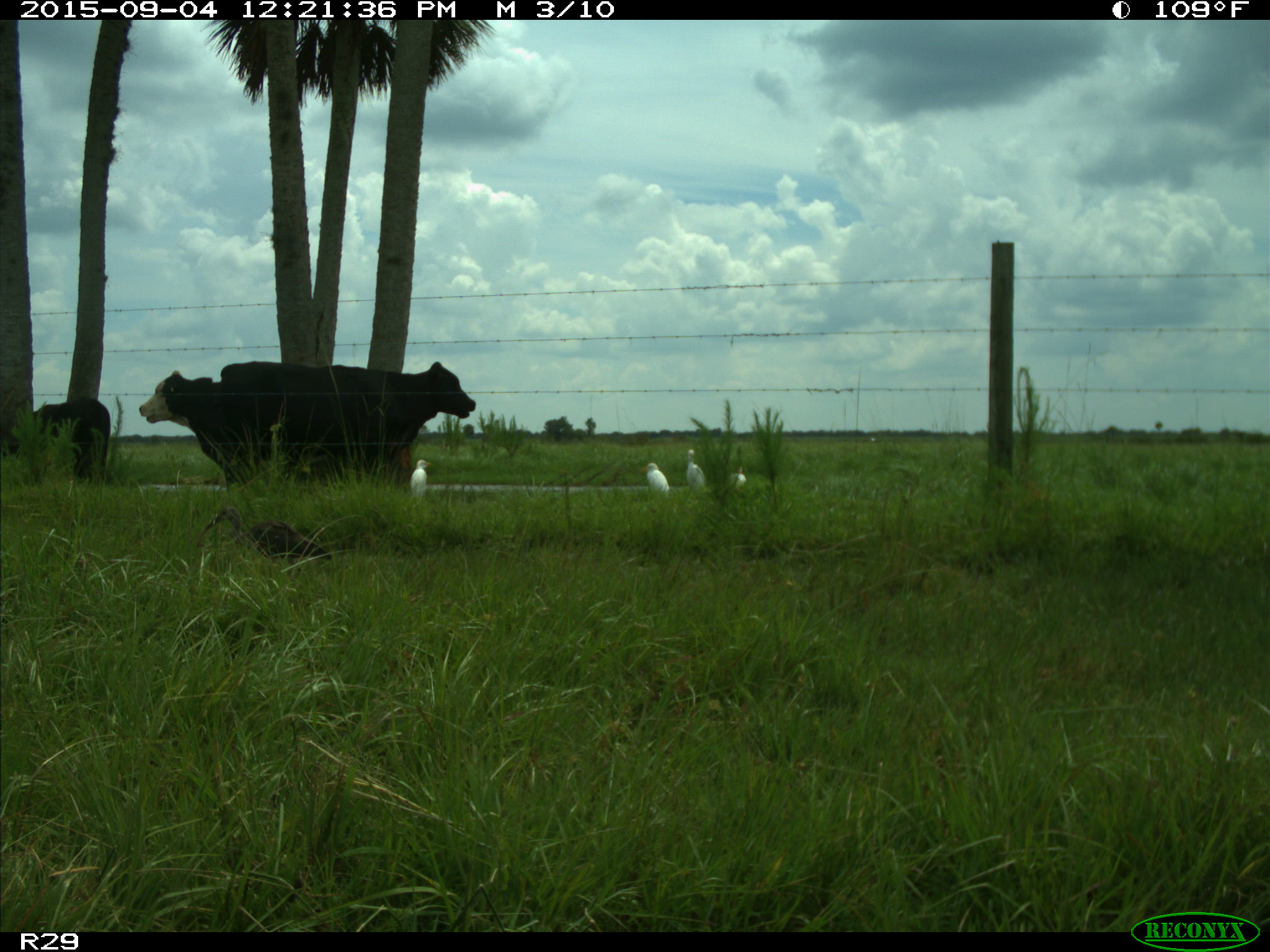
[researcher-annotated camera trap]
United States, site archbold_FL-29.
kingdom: Animalia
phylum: Chordata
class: Mammalia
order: Artiodactyla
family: Bovidae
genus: Bos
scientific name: Bos taurus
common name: domestic cow